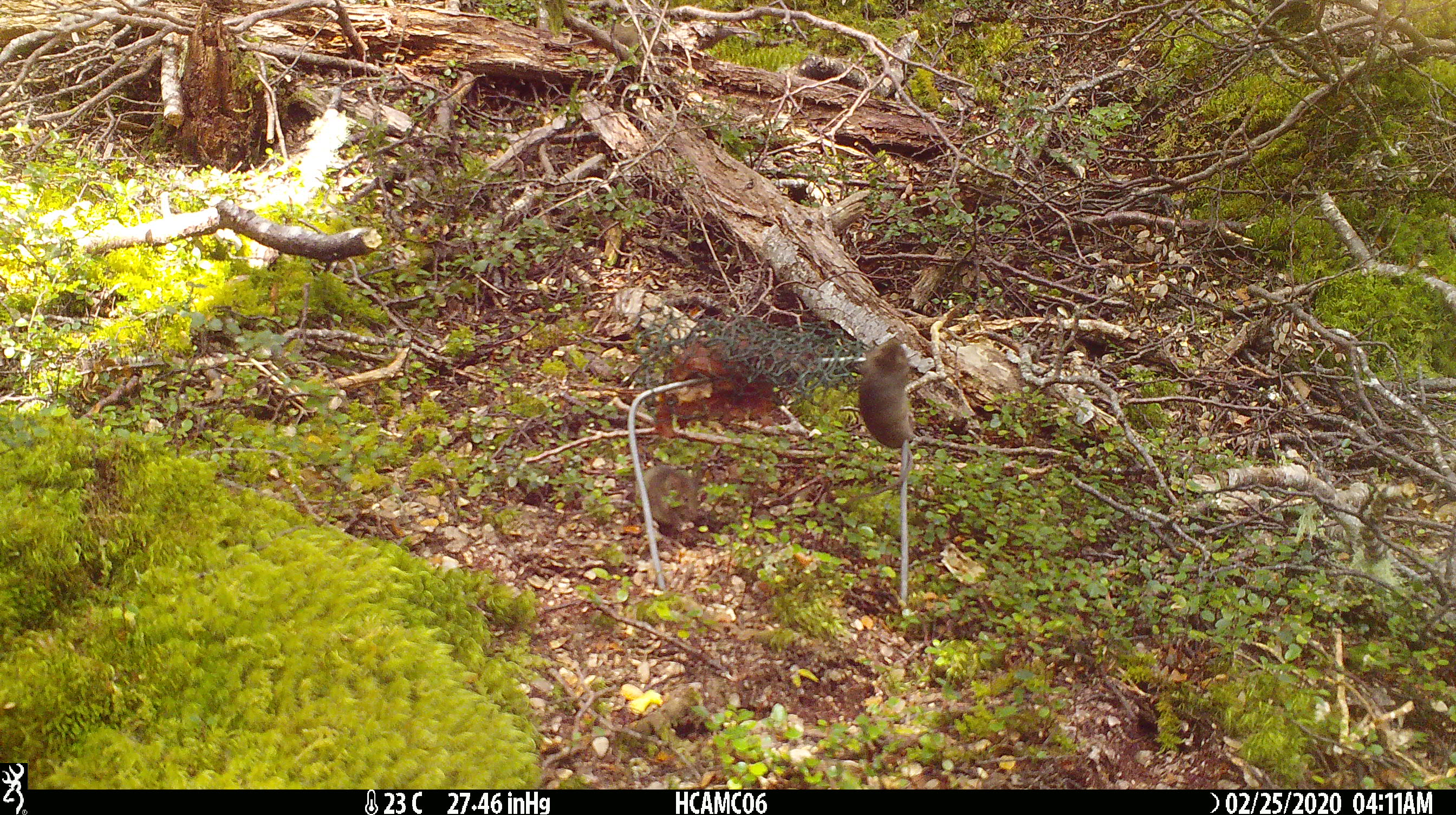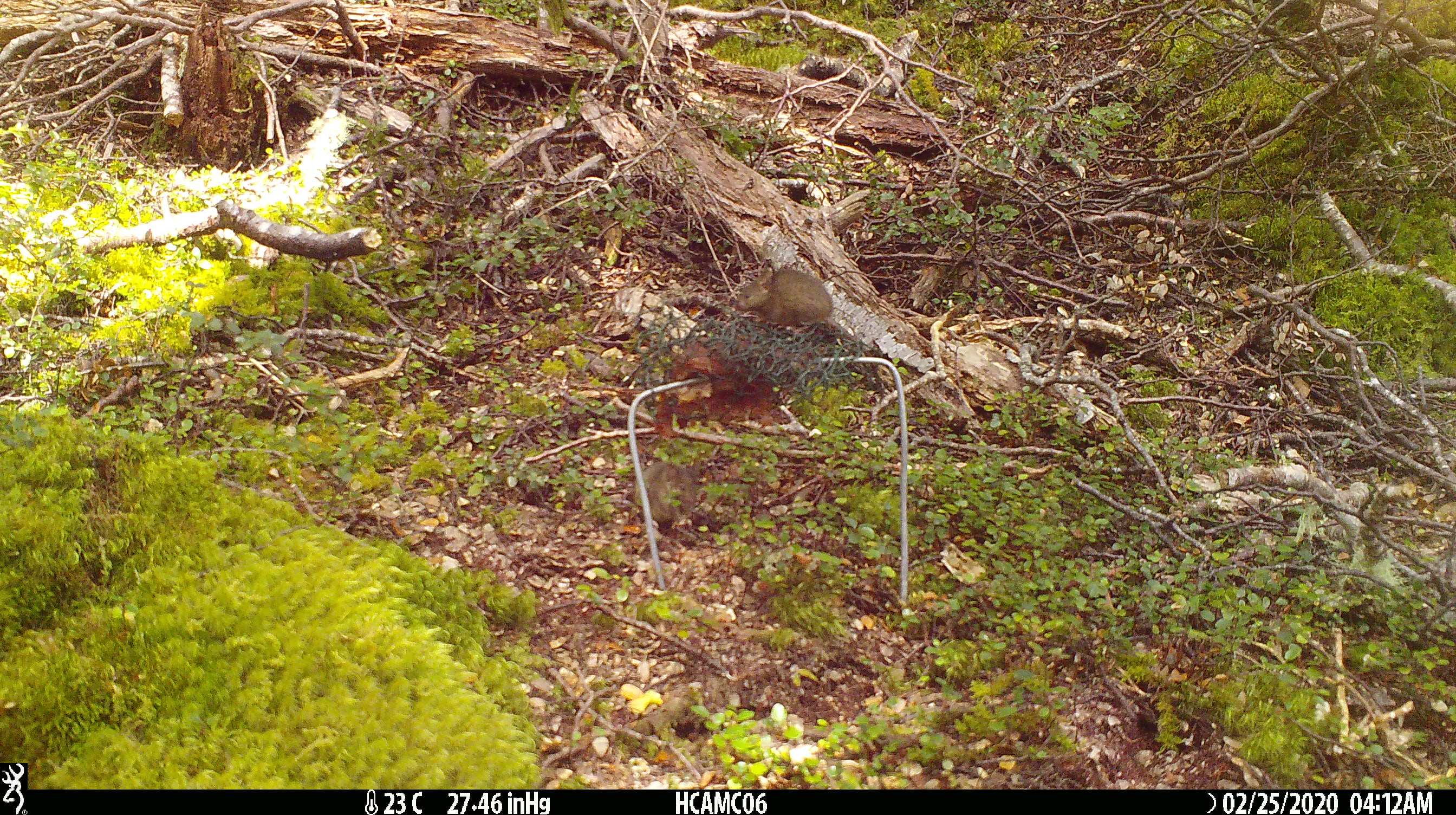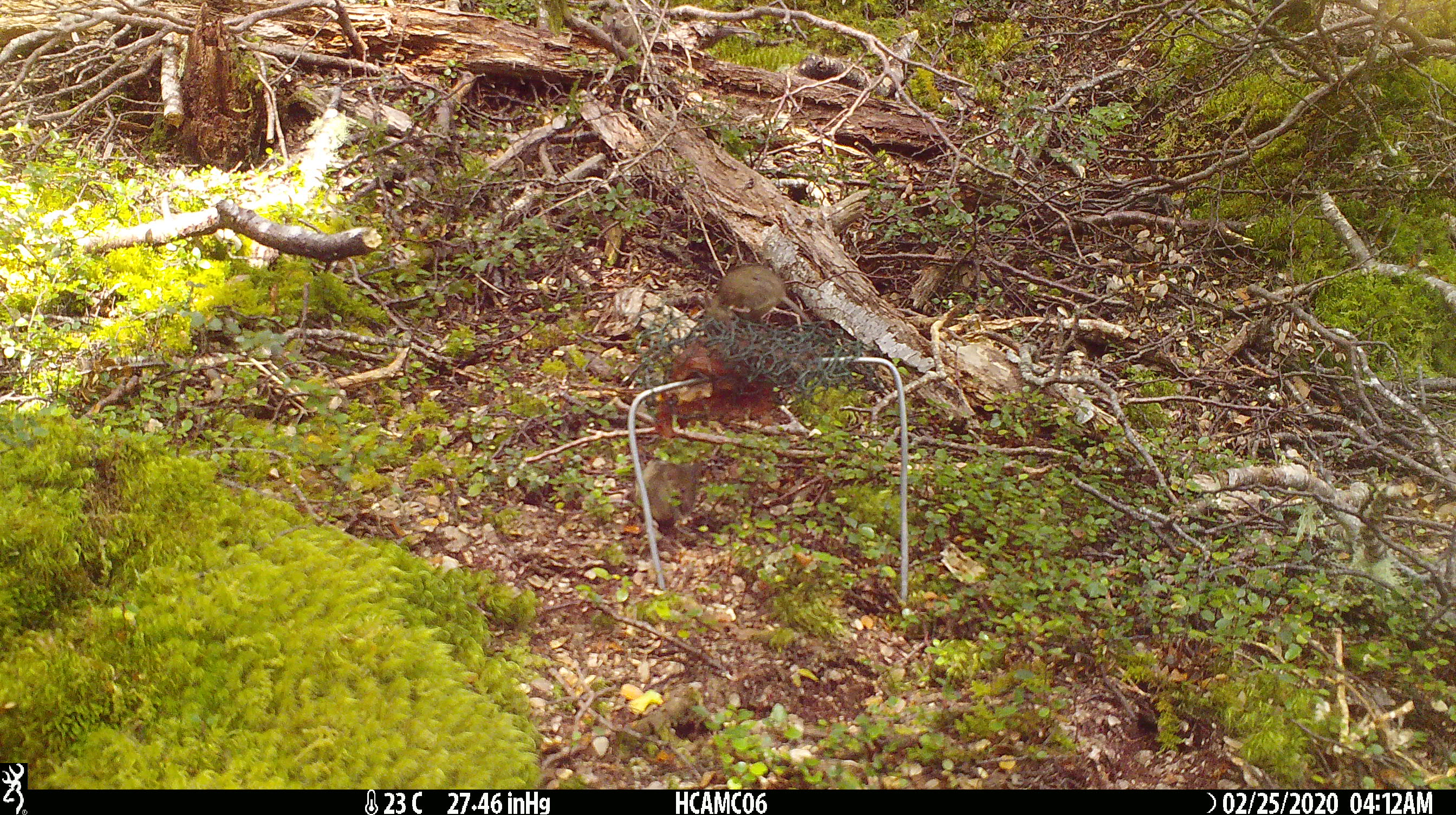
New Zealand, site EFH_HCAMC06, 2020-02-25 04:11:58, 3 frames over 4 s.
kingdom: Animalia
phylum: Chordata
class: Mammalia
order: Rodentia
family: Muridae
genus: Mus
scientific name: Mus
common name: mouse